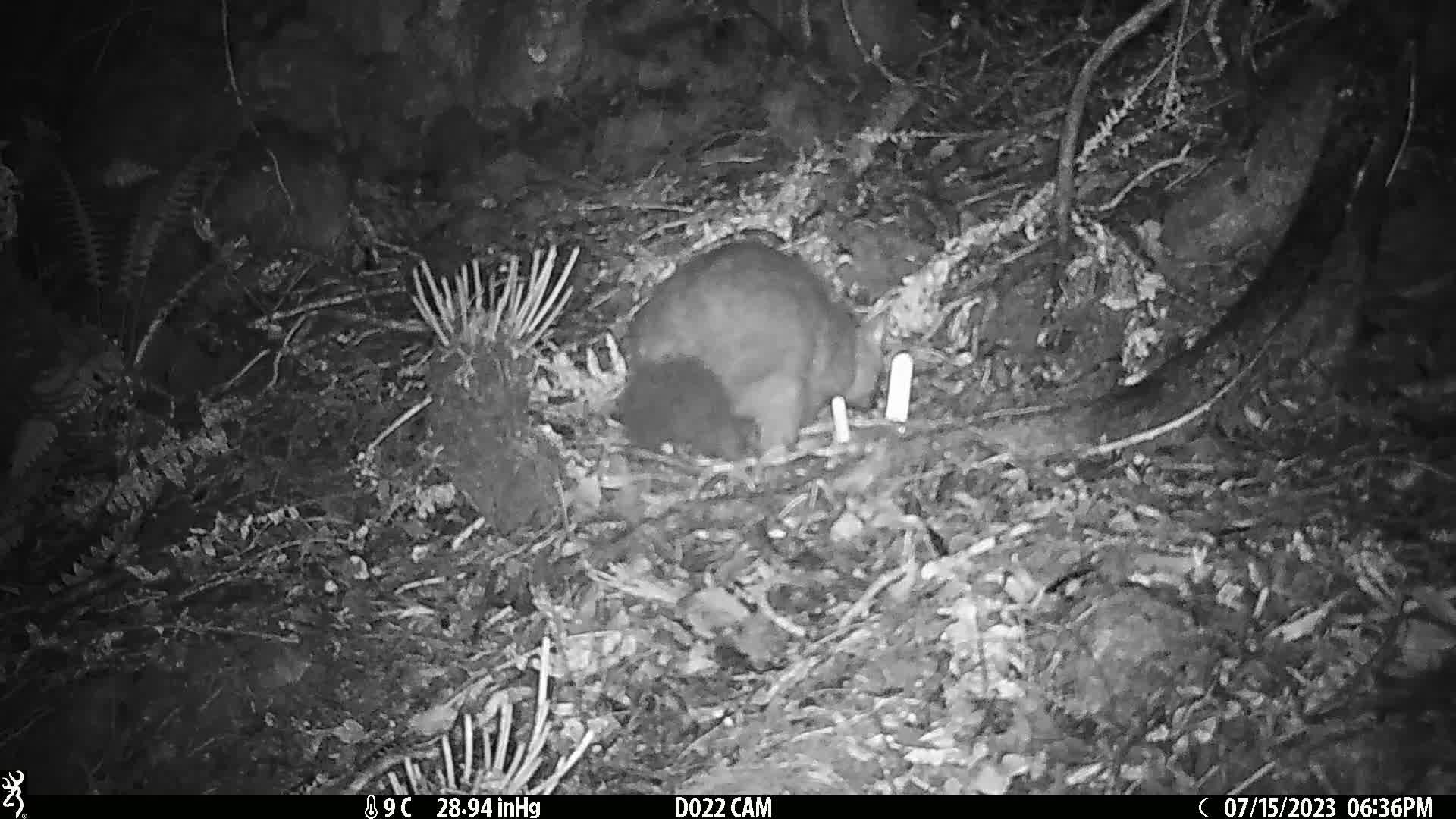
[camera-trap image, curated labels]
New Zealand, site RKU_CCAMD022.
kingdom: Animalia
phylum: Chordata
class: Mammalia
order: Diprotodontia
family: Phalangeridae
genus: Trichosurus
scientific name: Trichosurus vulpecula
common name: common brushtail possum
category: possum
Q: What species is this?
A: Possum (common brushtail possum) (Trichosurus vulpecula).